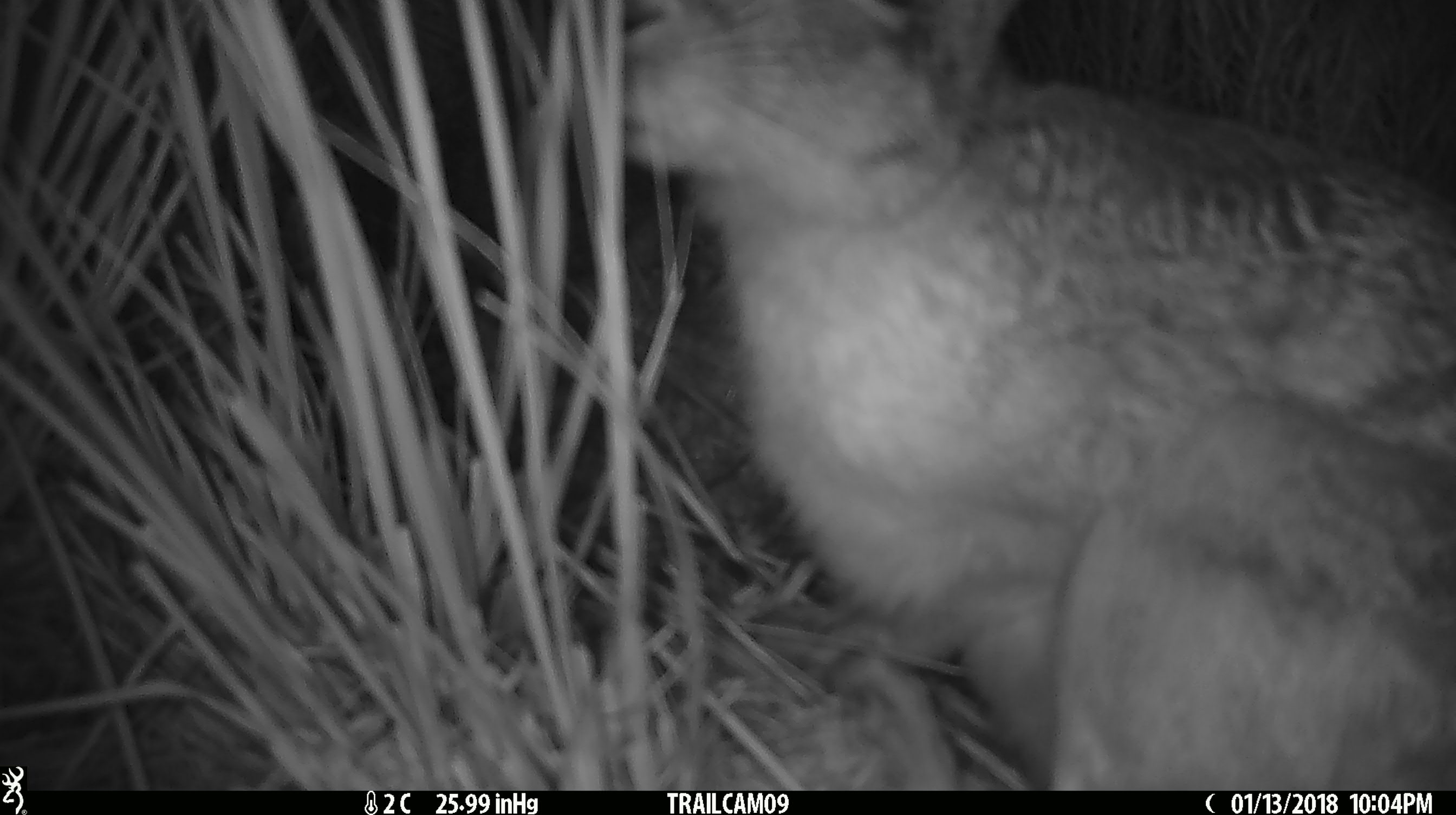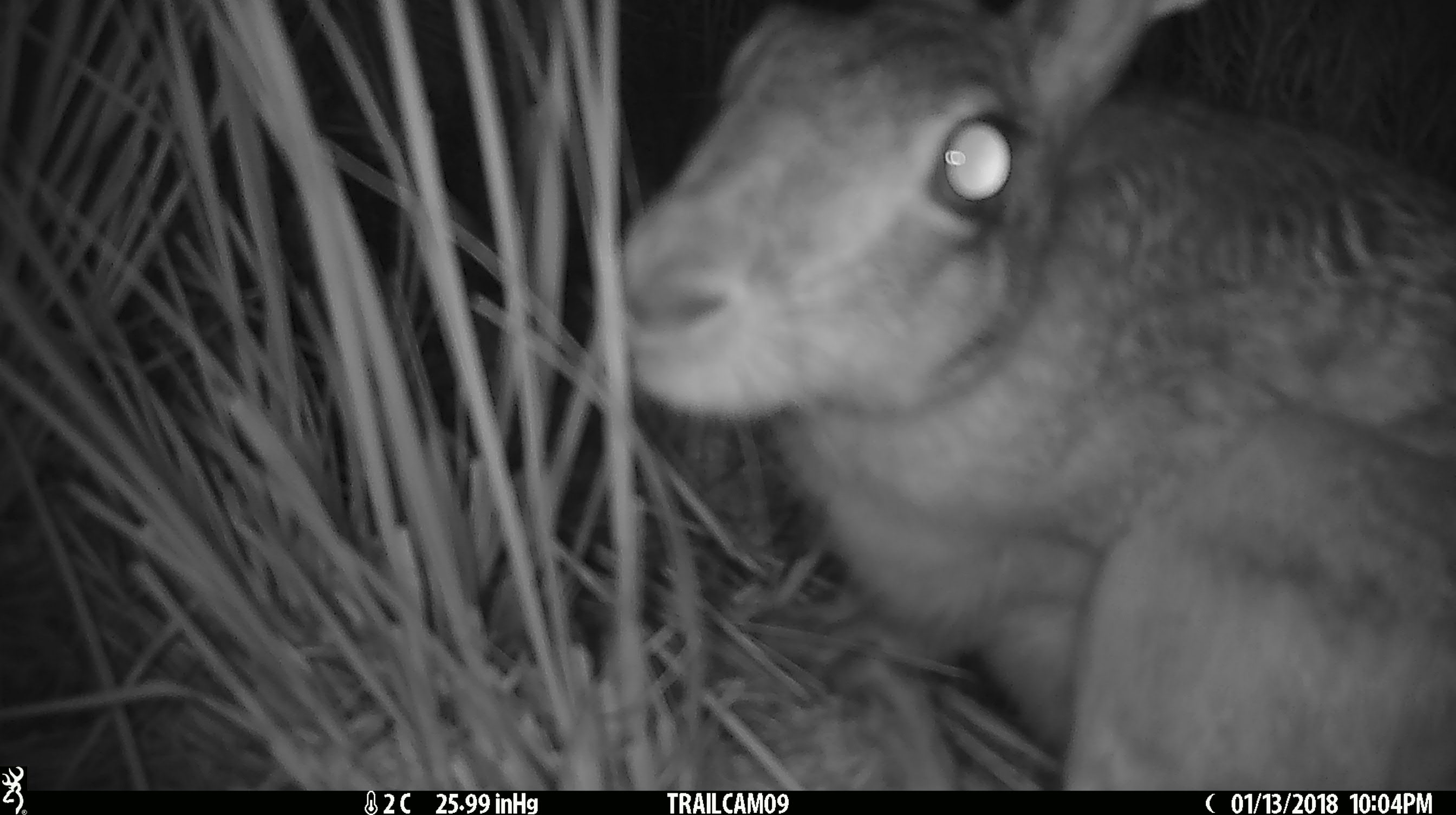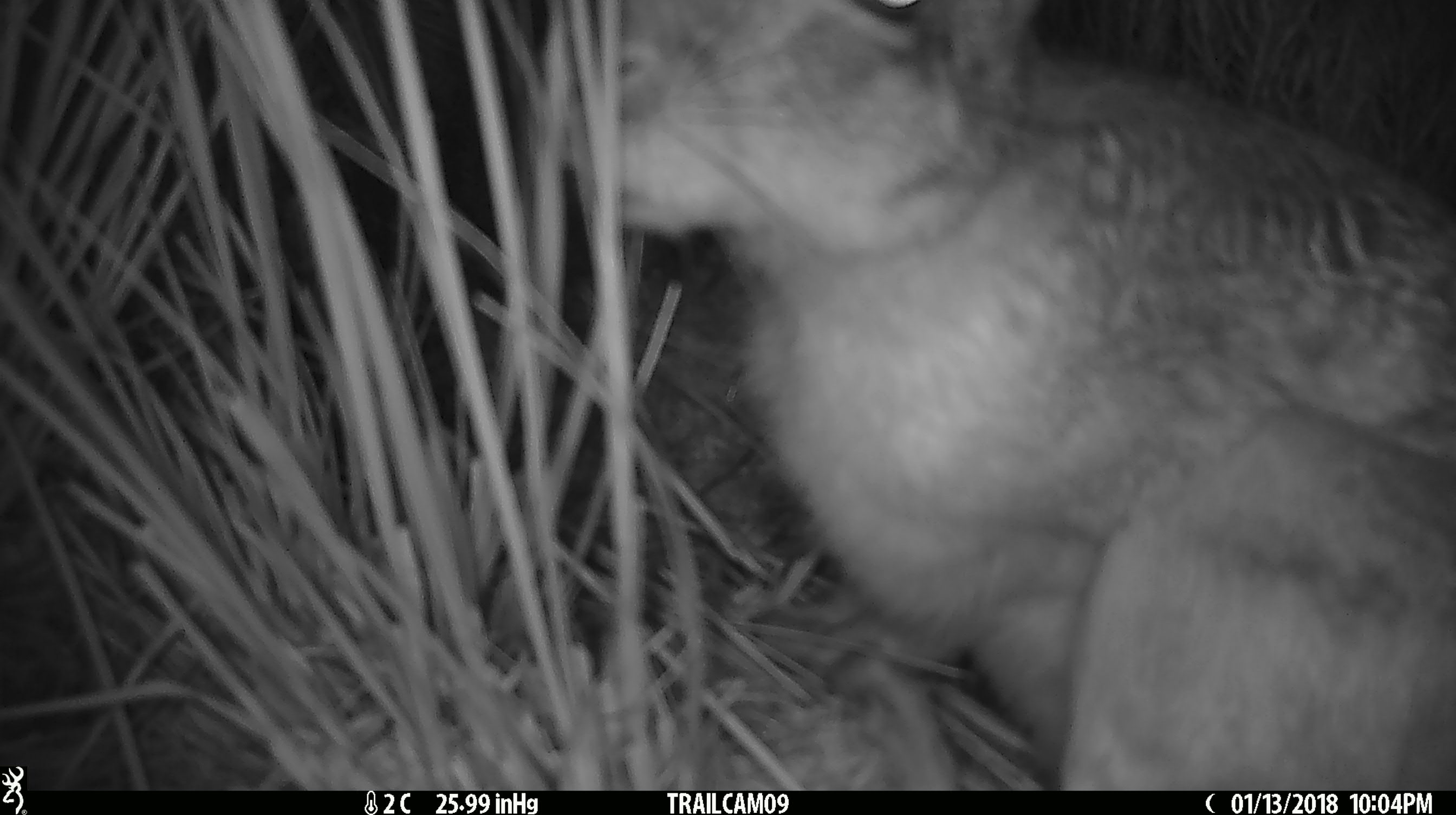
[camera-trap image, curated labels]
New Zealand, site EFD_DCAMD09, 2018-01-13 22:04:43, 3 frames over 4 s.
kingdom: Animalia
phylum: Chordata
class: Mammalia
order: Lagomorpha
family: Leporidae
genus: Lepus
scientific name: Lepus europaeus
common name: brown hare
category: hare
Hare (brown hare) (Lepus europaeus).